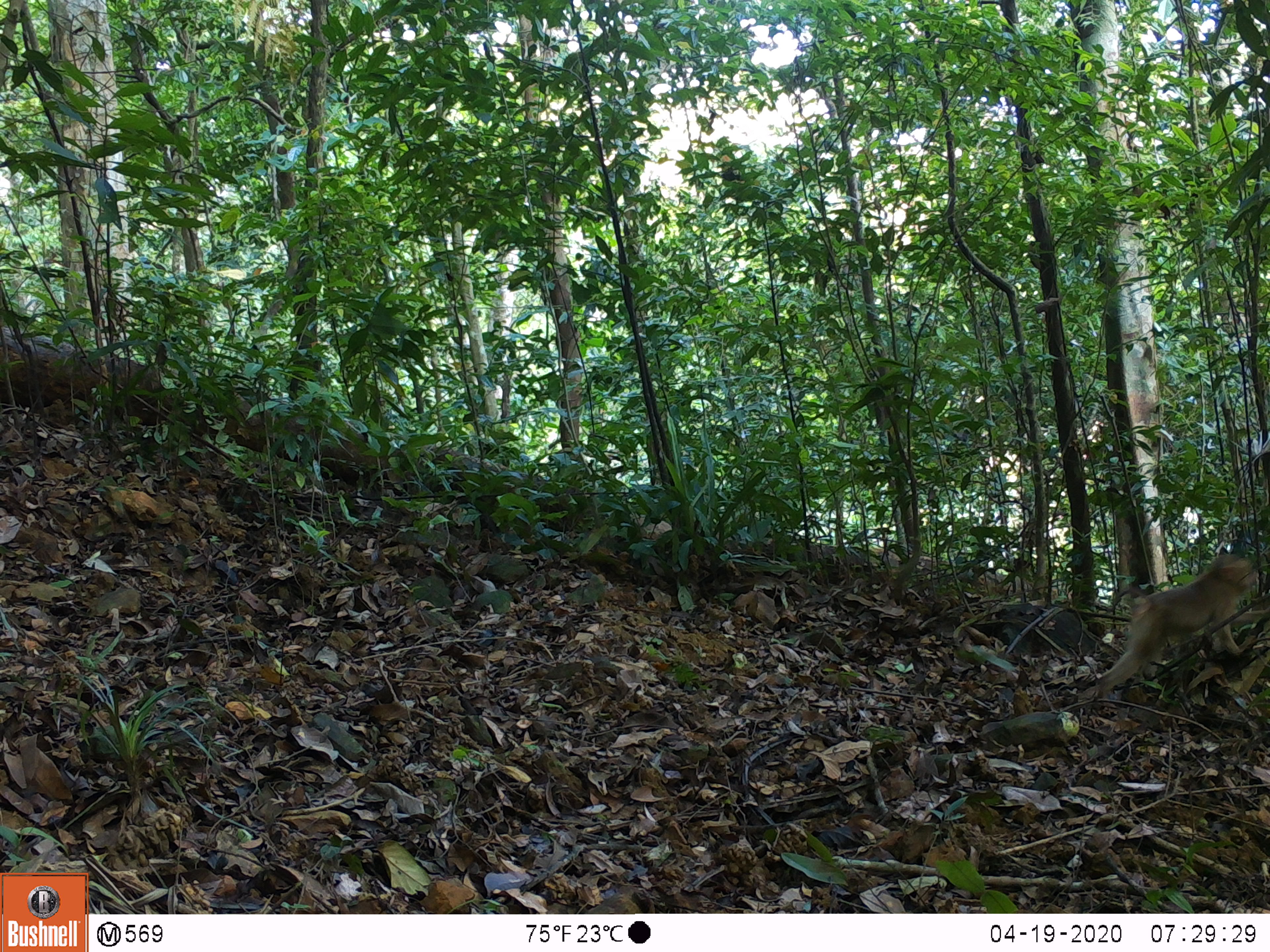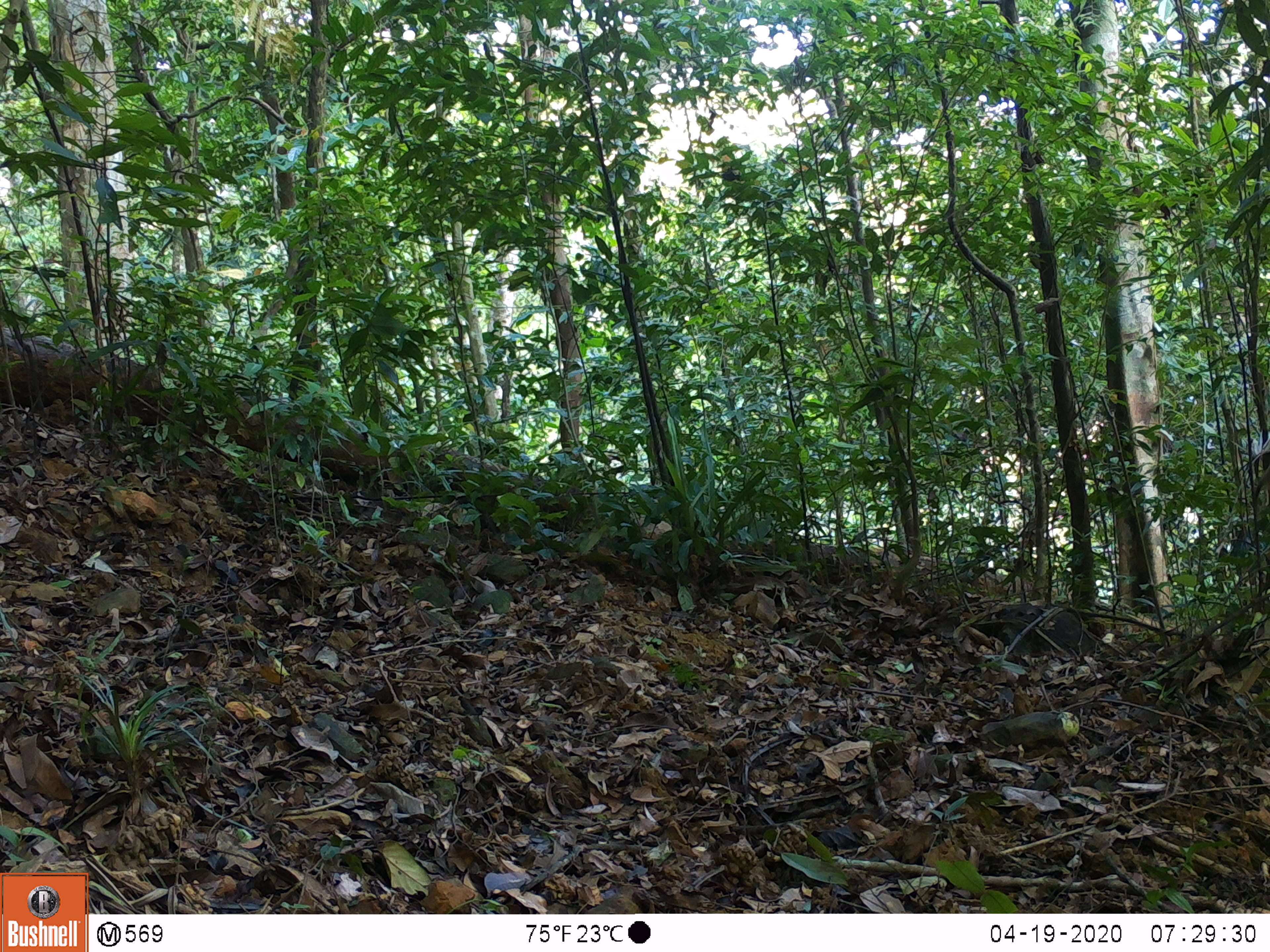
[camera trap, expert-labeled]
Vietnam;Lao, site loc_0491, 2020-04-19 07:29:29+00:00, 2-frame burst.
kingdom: Animalia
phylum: Chordata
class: Mammalia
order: Primates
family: Cercopithecidae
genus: Macaca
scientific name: Macaca nemestrina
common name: pig-tailed macaque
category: pig tailed macaque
Pig tailed macaque (pig-tailed macaque) (Macaca nemestrina). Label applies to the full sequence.